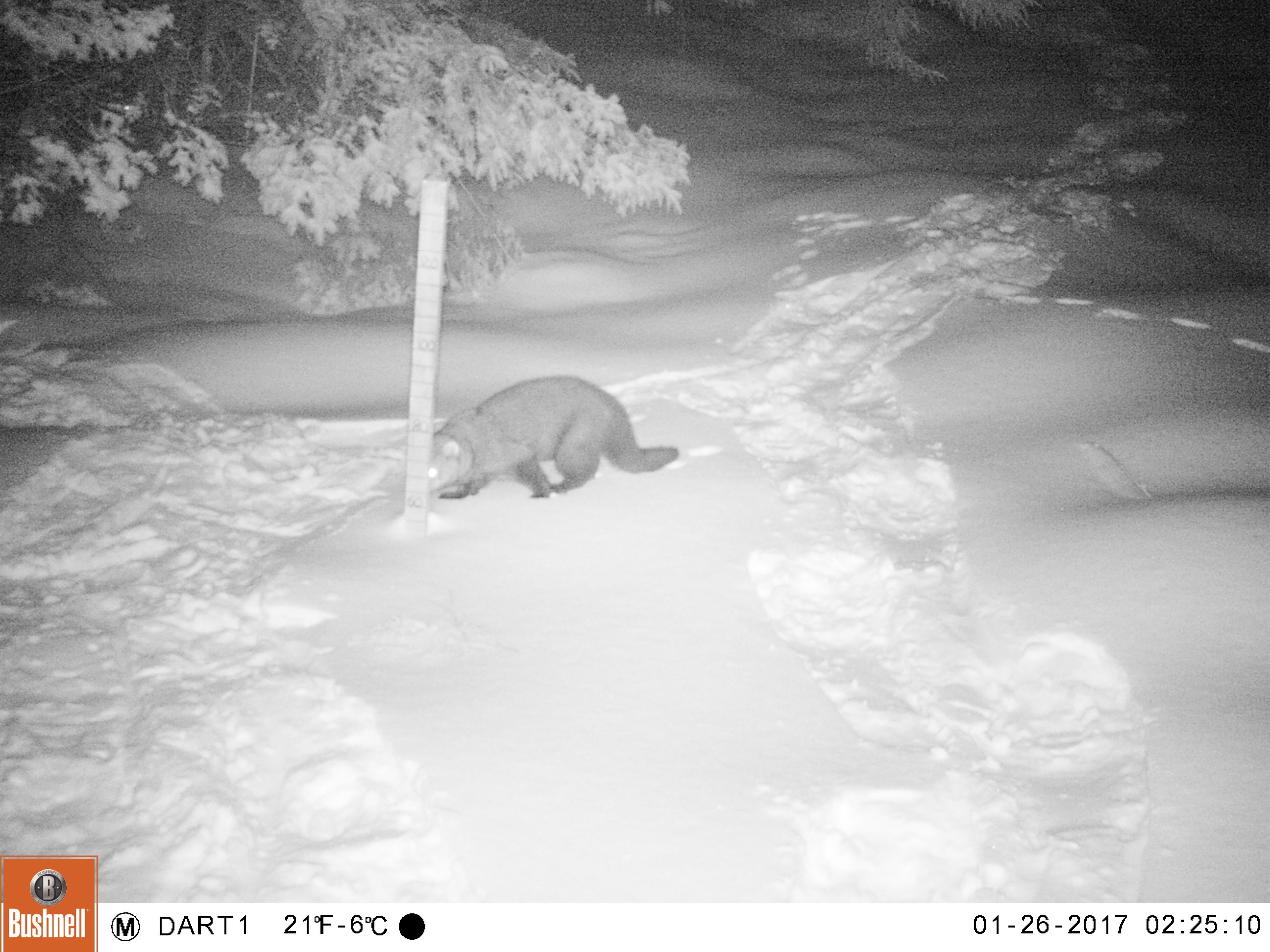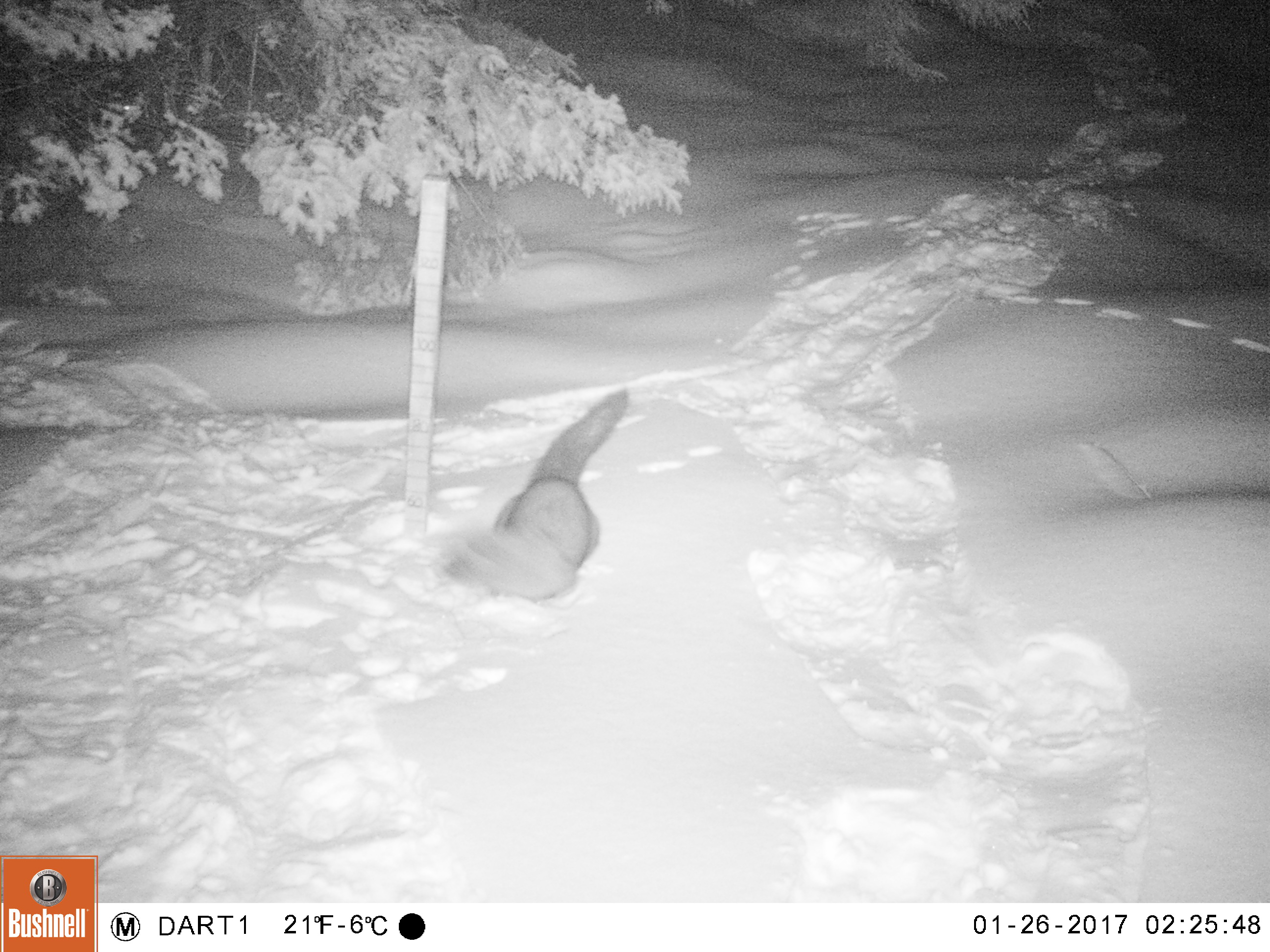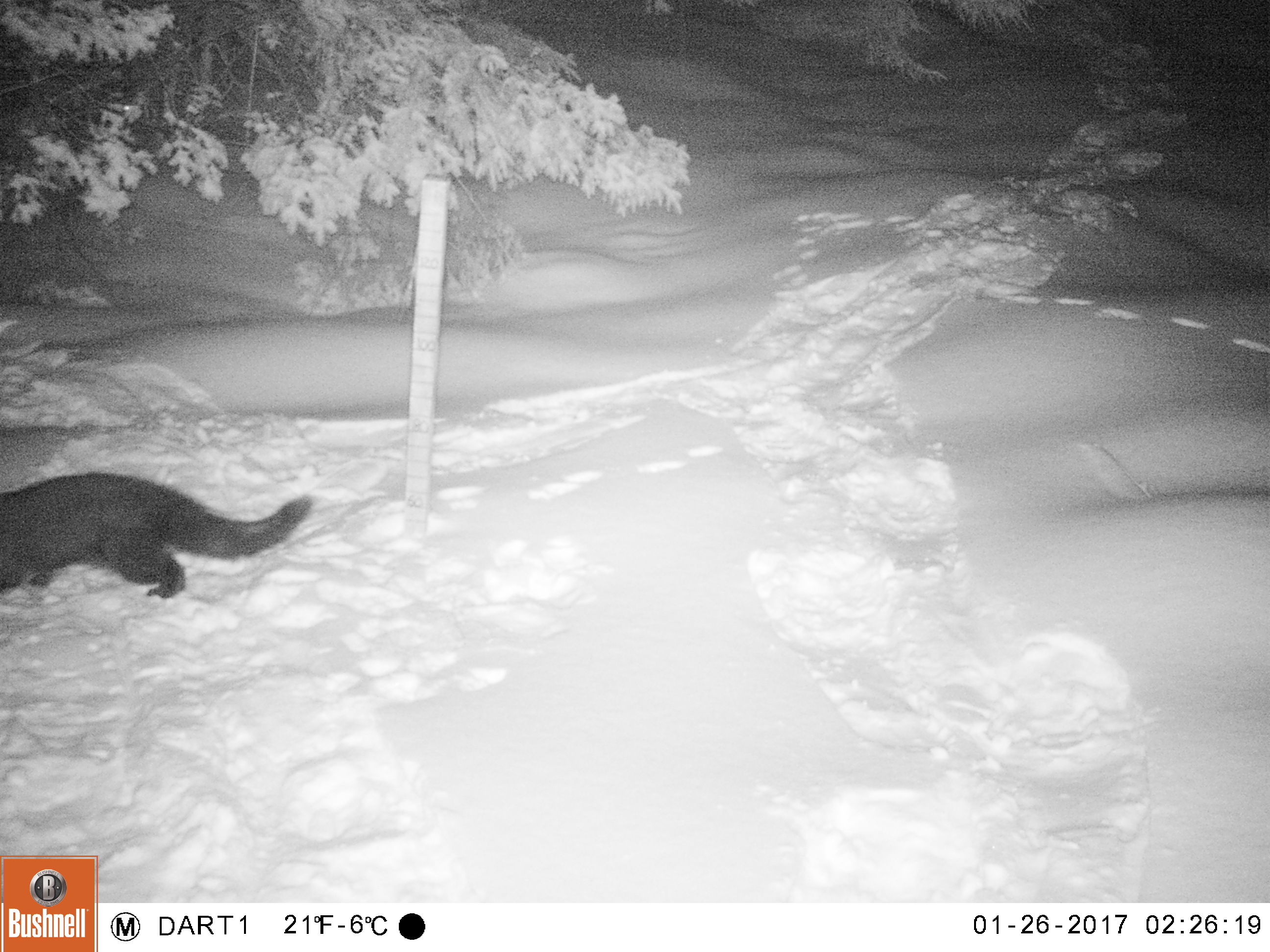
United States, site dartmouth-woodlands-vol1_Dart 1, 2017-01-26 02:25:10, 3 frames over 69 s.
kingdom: Animalia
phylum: Chordata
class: Mammalia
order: Carnivora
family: Mustelidae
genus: Pekania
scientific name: Pekania pennanti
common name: fisher